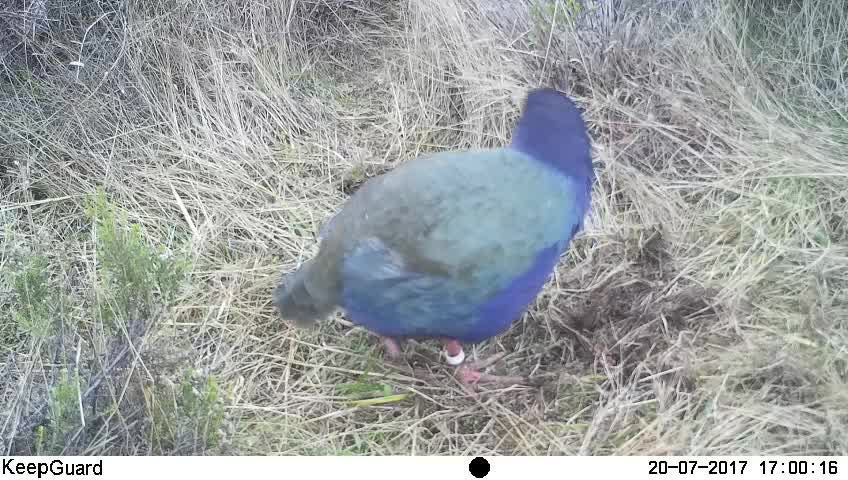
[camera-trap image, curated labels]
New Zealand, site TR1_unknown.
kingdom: Animalia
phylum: Chordata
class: Aves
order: Gruiformes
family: Rallidae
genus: Porphyrio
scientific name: Porphyrio mantelli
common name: takahe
Takahe (Porphyrio mantelli).